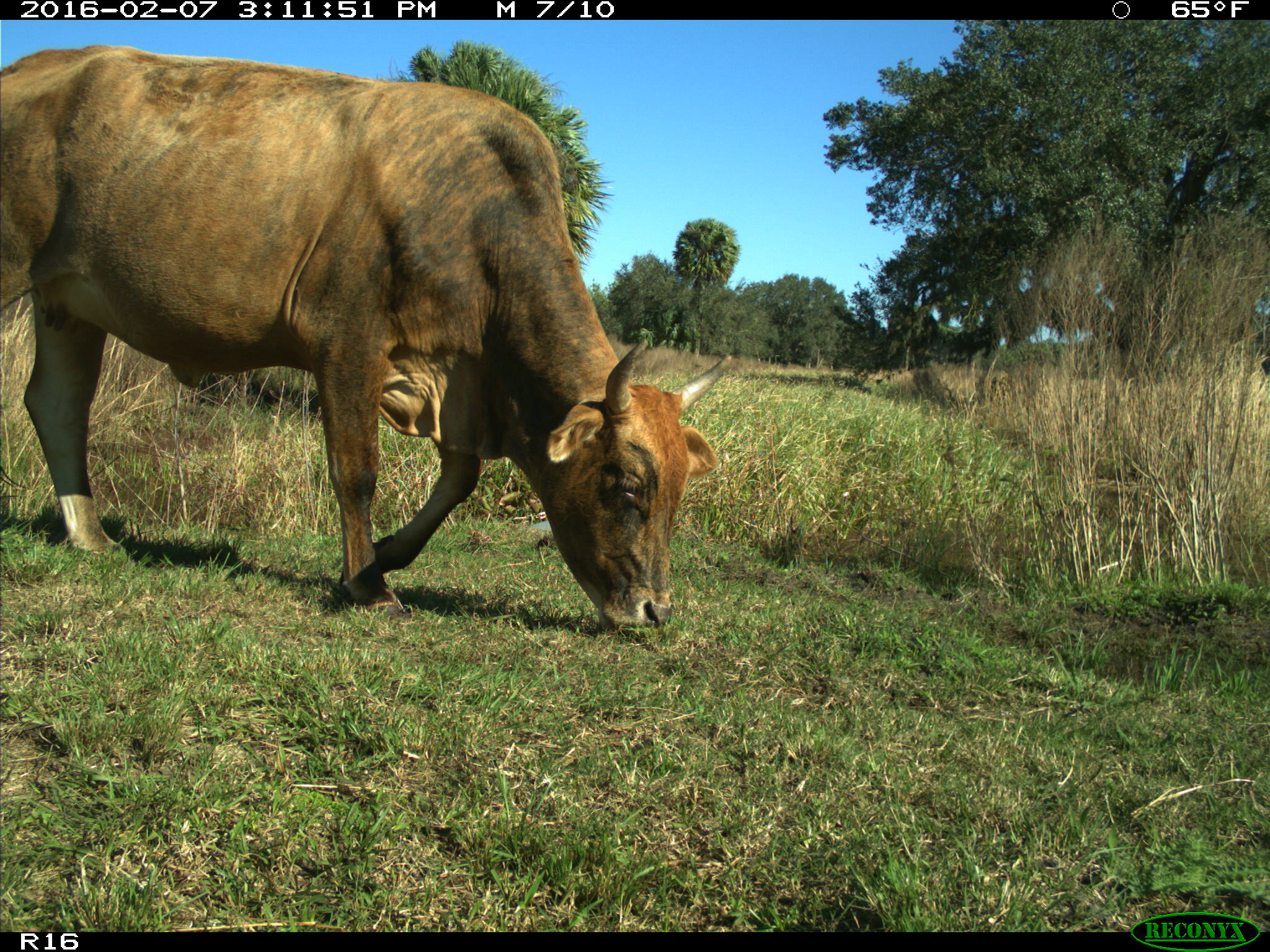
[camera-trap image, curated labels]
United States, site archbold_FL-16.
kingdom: Animalia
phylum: Chordata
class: Mammalia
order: Artiodactyla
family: Bovidae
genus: Bos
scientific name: Bos taurus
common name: domestic cow